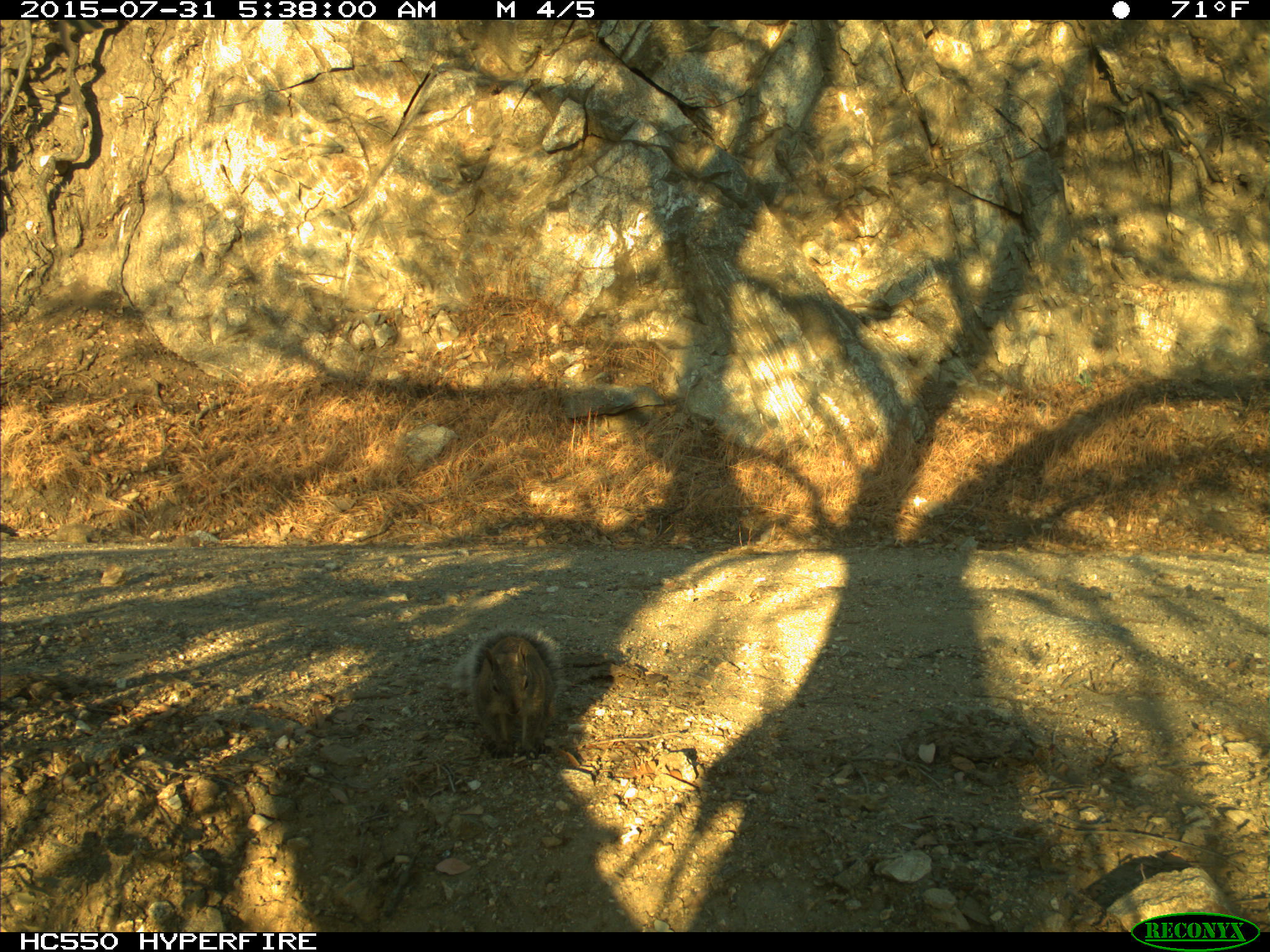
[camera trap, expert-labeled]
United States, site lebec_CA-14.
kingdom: Animalia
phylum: Chordata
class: Mammalia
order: Rodentia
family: Sciuridae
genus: Sciurus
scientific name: Sciurus carolinensis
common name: eastern gray squirrel